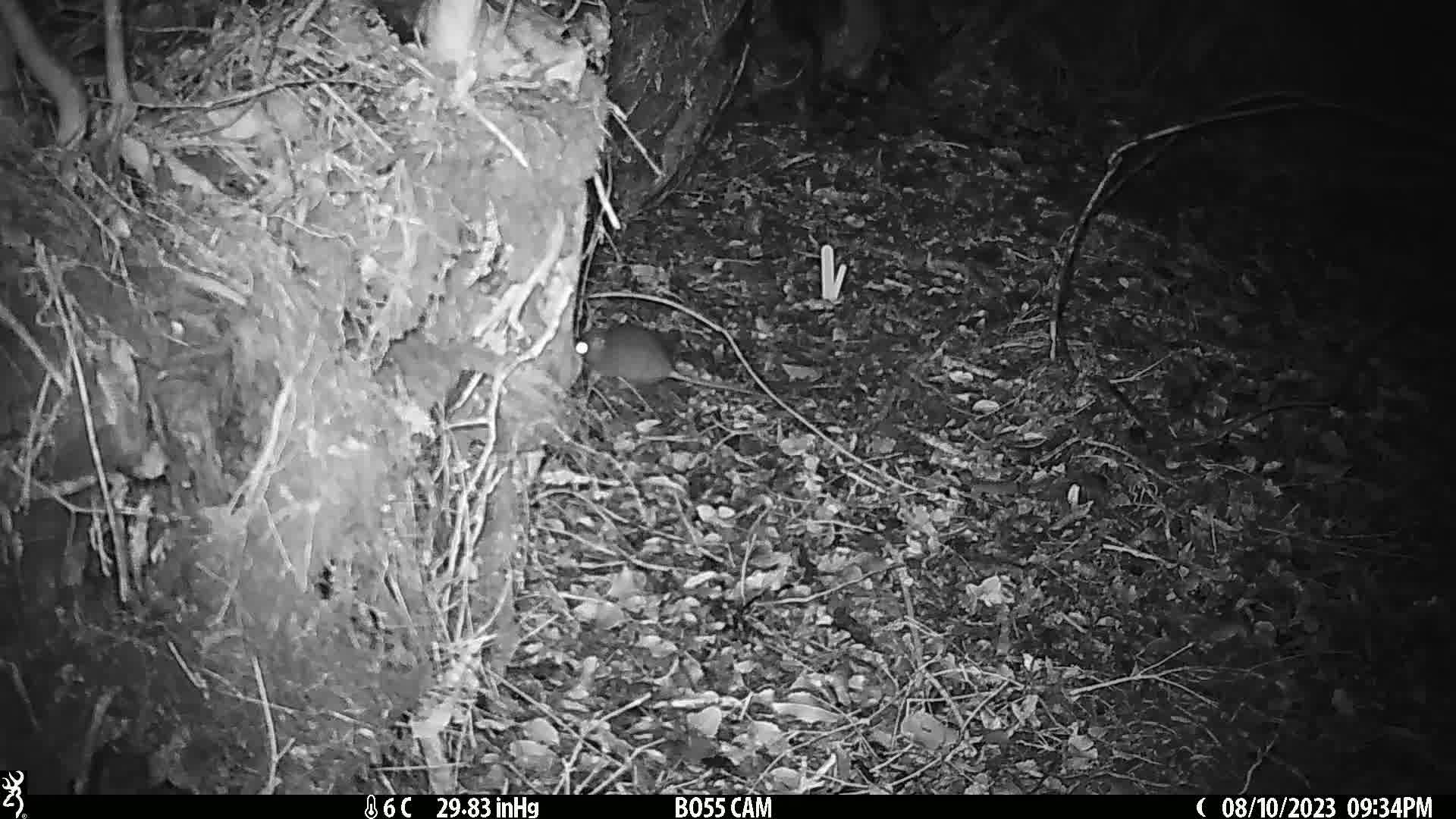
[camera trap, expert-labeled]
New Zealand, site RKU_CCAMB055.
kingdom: Animalia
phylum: Chordata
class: Mammalia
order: Rodentia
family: Muridae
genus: Rattus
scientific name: Rattus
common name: rat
Rat (Rattus).